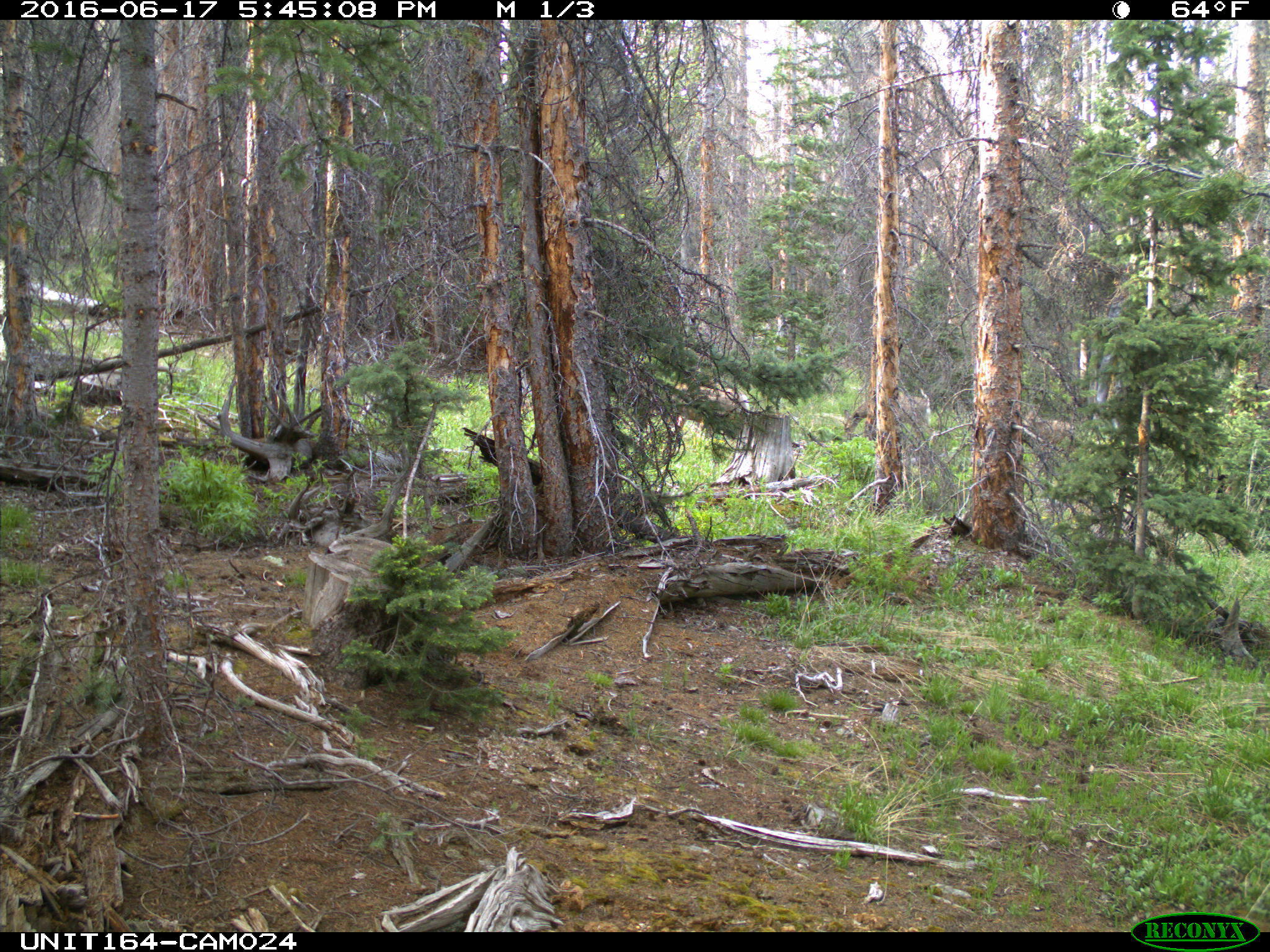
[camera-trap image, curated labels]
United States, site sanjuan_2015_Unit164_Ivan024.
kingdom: Animalia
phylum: Chordata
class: Mammalia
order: Artiodactyla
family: Cervidae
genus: Odocoileus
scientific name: Odocoileus hemionus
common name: mule deer